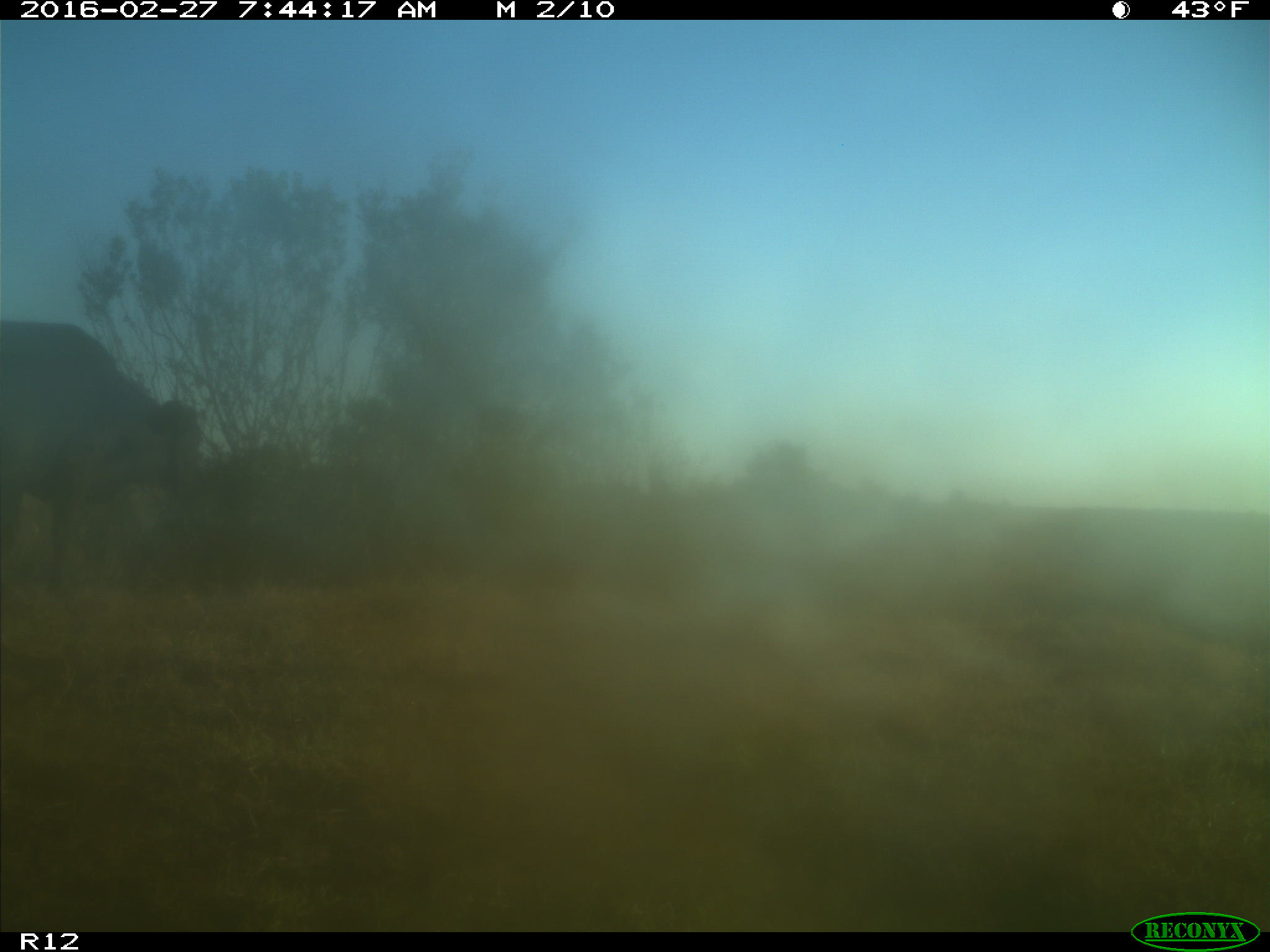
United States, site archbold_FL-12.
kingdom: Animalia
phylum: Chordata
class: Mammalia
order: Artiodactyla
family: Bovidae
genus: Bos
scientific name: Bos taurus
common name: domestic cow